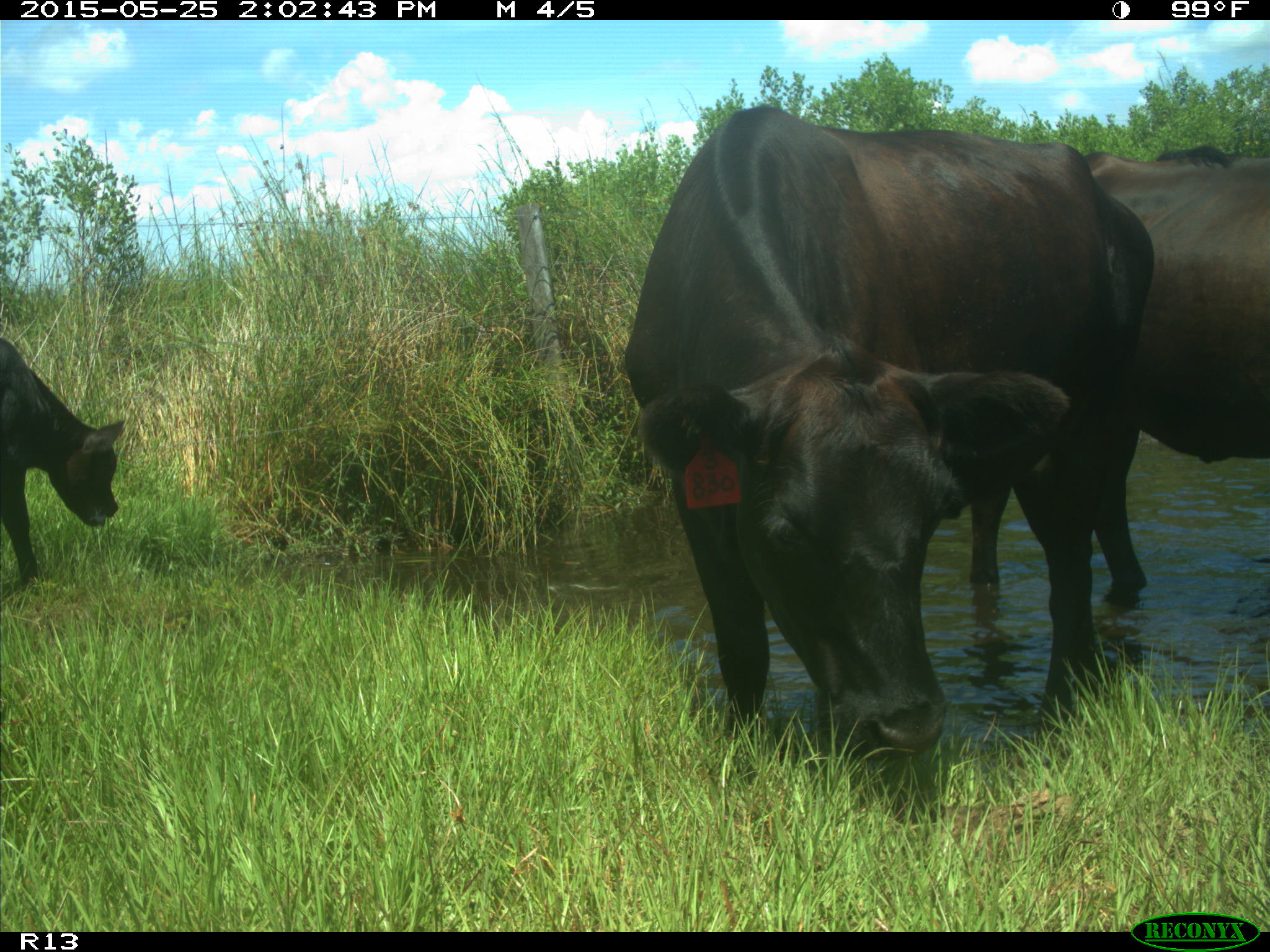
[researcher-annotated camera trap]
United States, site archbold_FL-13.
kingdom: Animalia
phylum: Chordata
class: Mammalia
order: Artiodactyla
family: Bovidae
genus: Bos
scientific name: Bos taurus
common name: domestic cow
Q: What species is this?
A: Bos taurus (domestic cow).